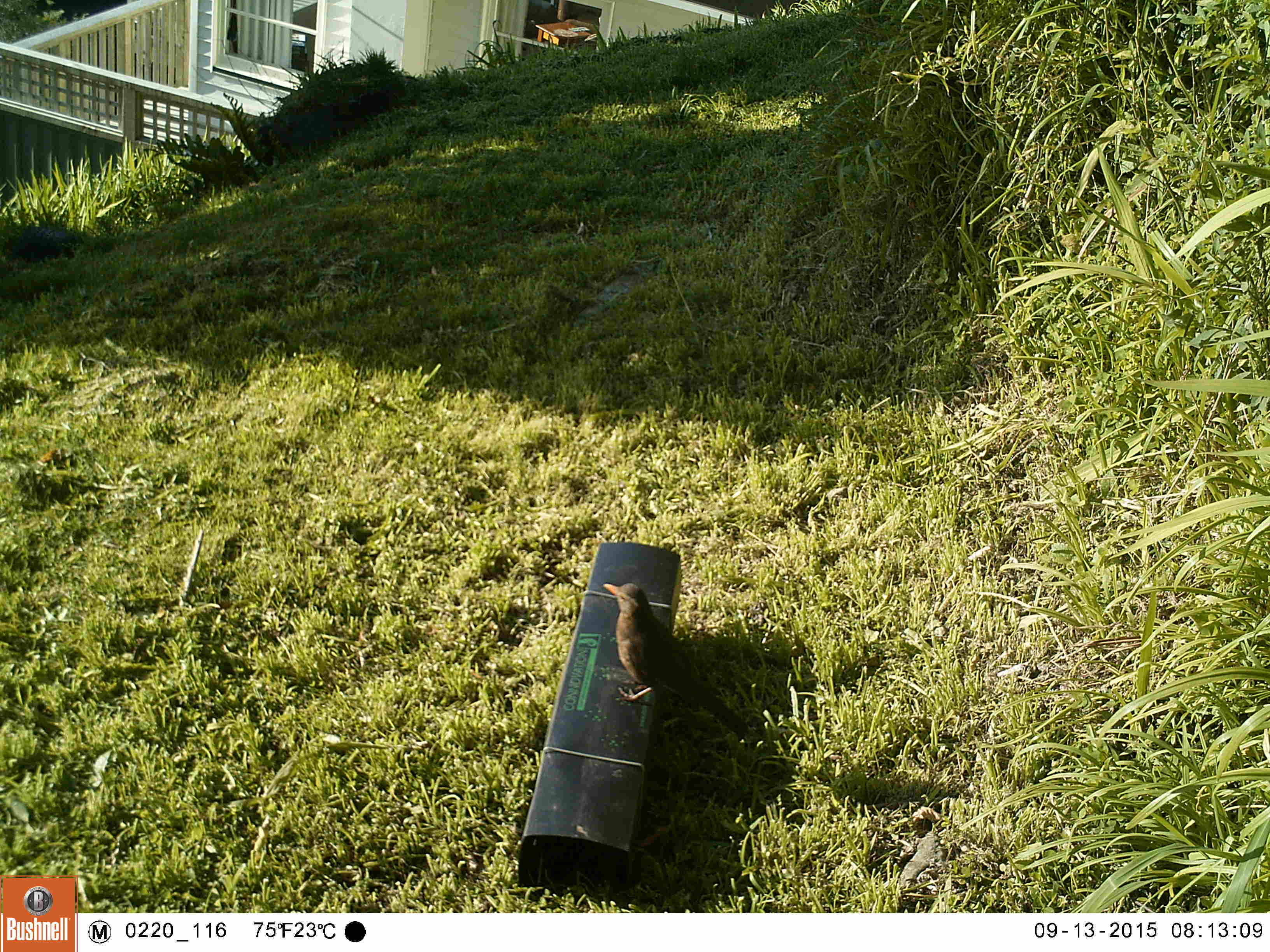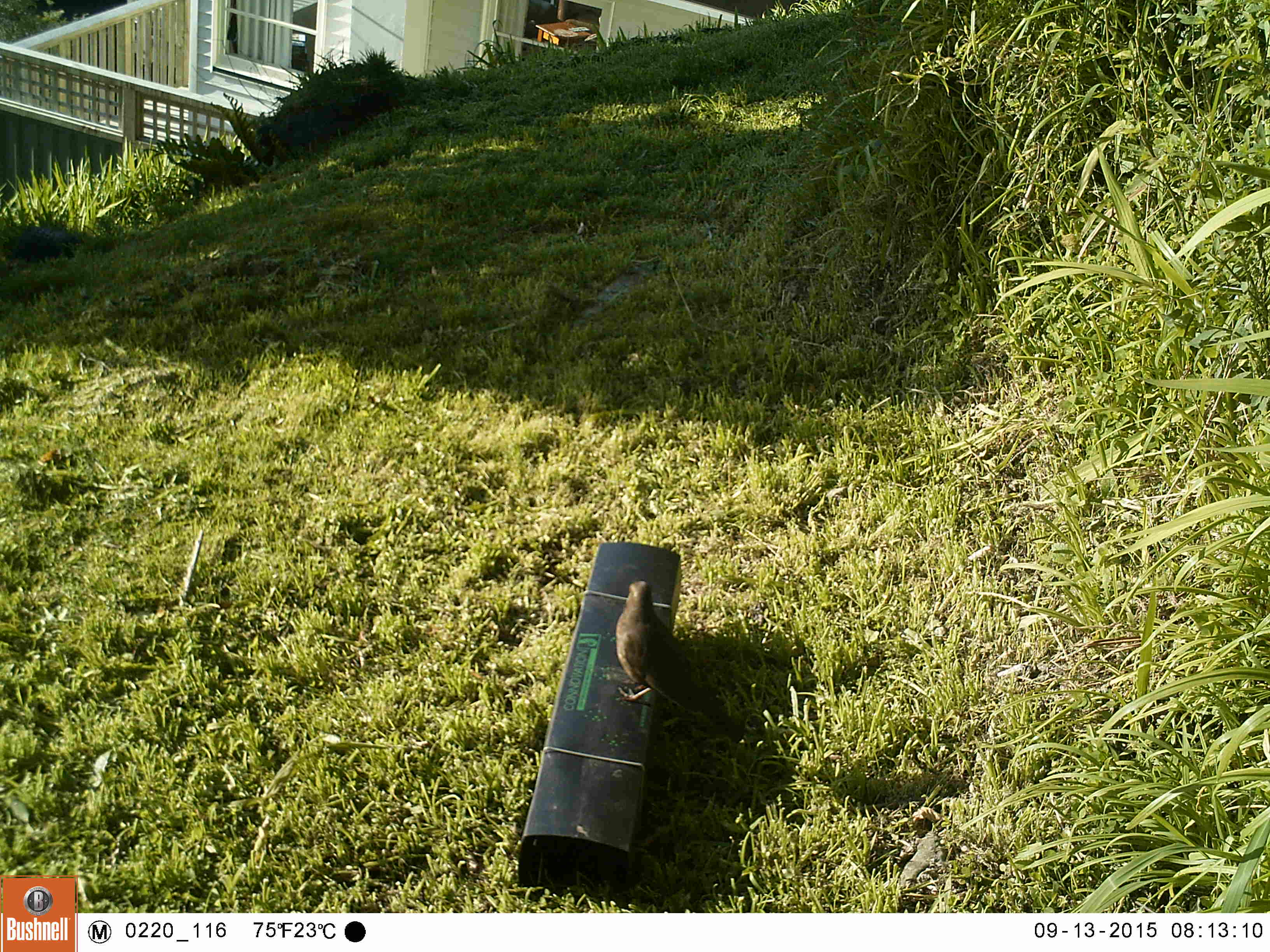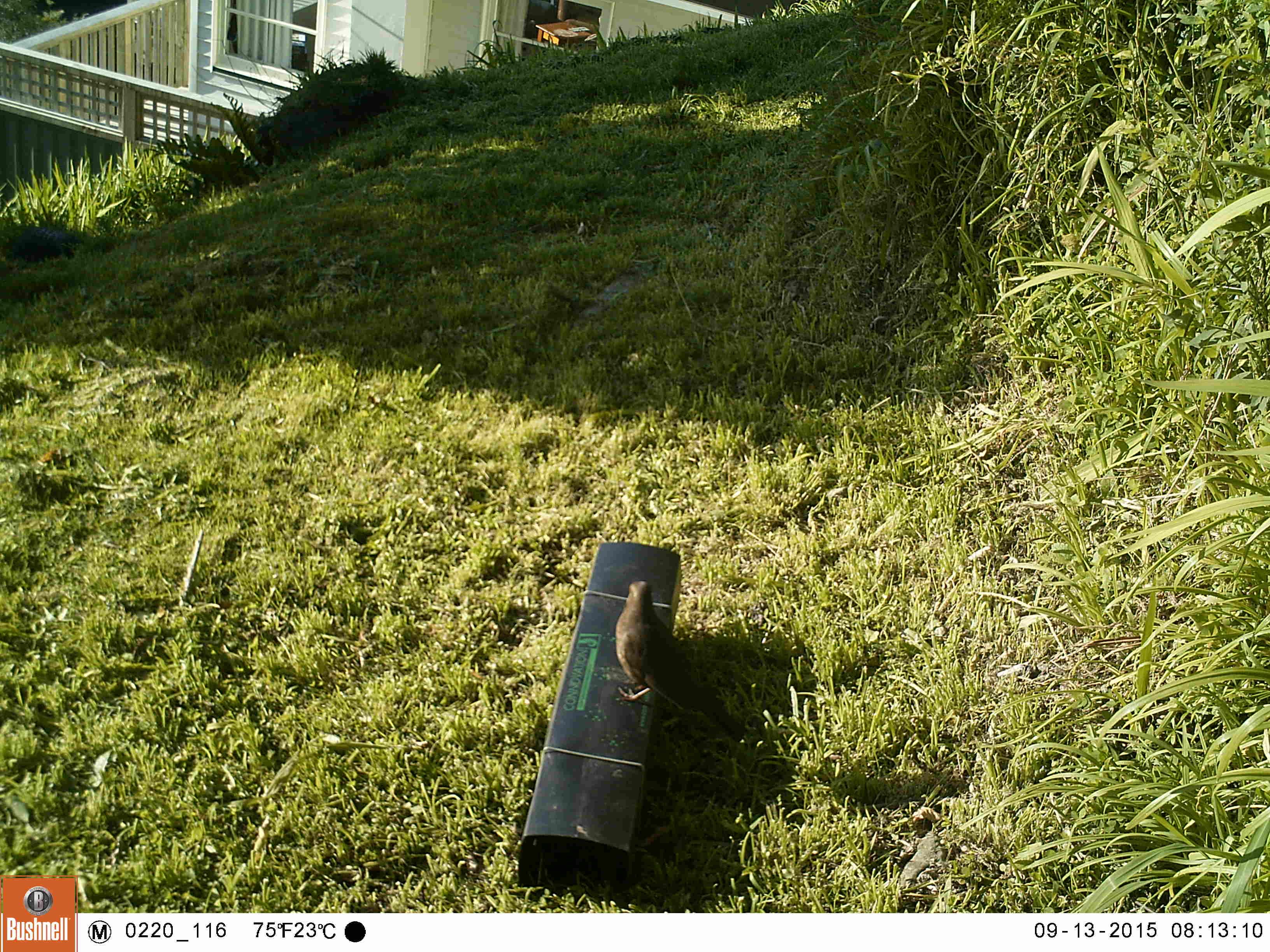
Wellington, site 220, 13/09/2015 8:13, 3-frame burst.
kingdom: Animalia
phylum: Chordata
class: Aves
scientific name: Aves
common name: bird